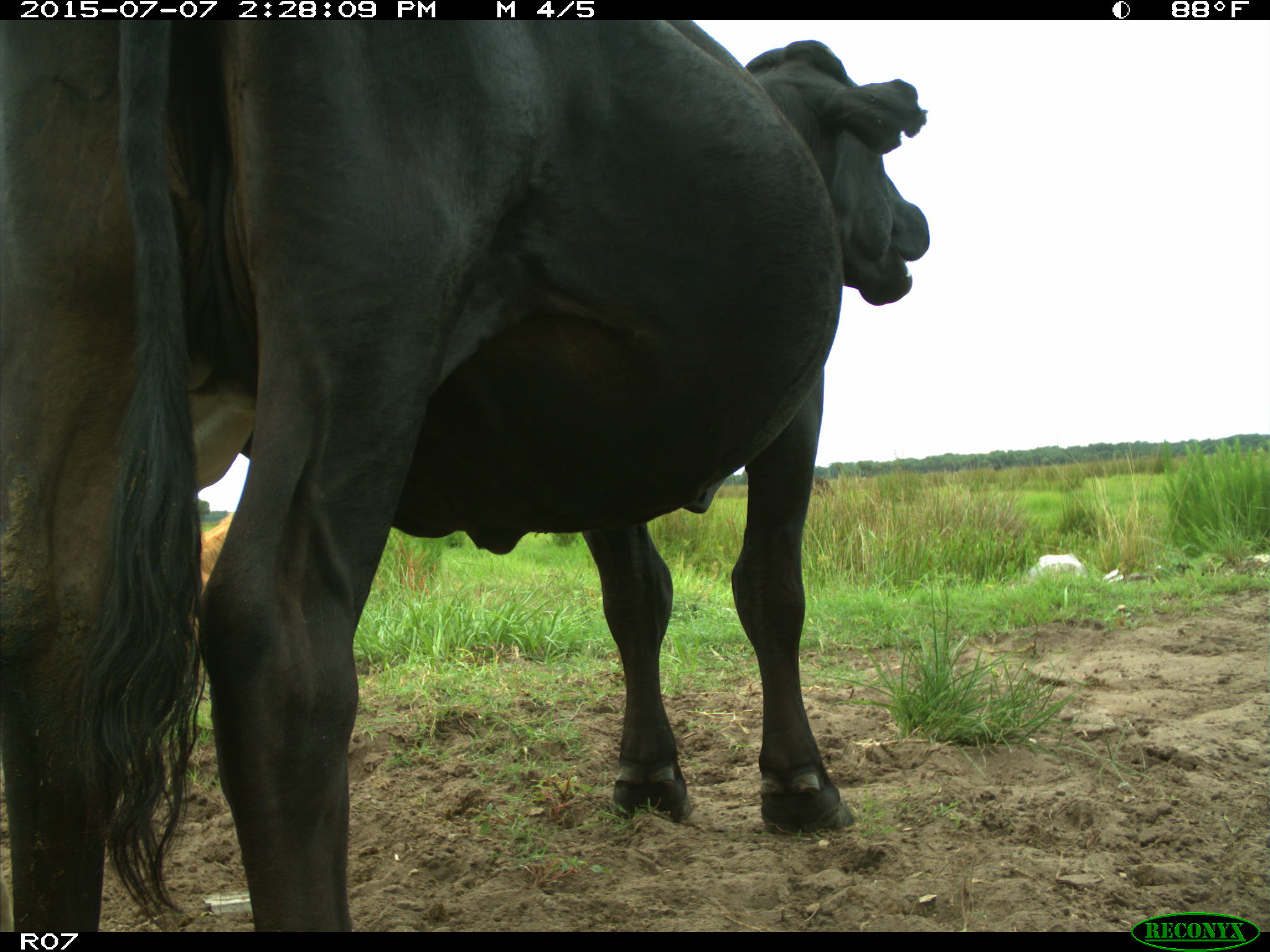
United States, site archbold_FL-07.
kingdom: Animalia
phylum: Chordata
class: Mammalia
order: Artiodactyla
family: Bovidae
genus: Bos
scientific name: Bos taurus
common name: domestic cow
Bos taurus (domestic cow).